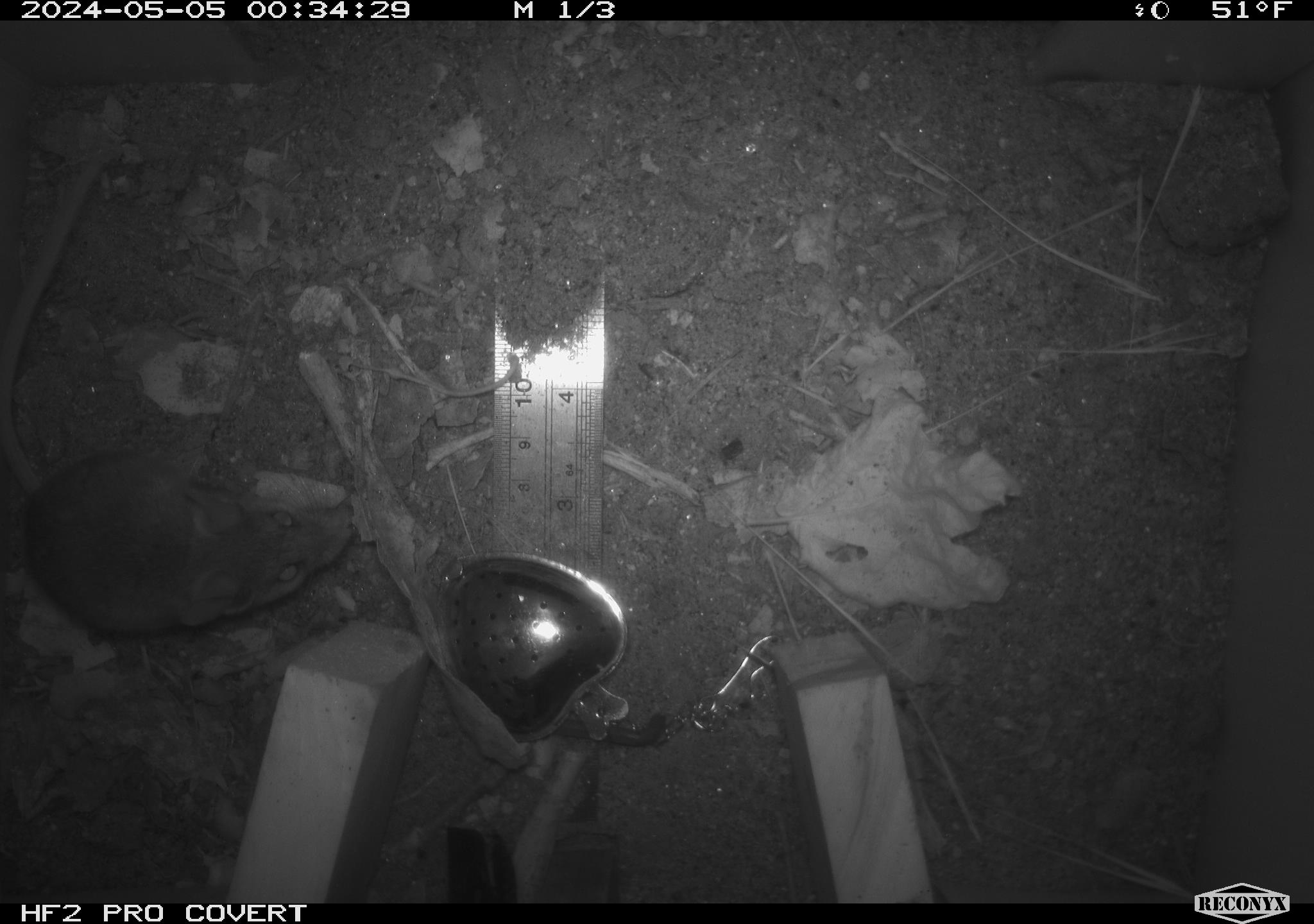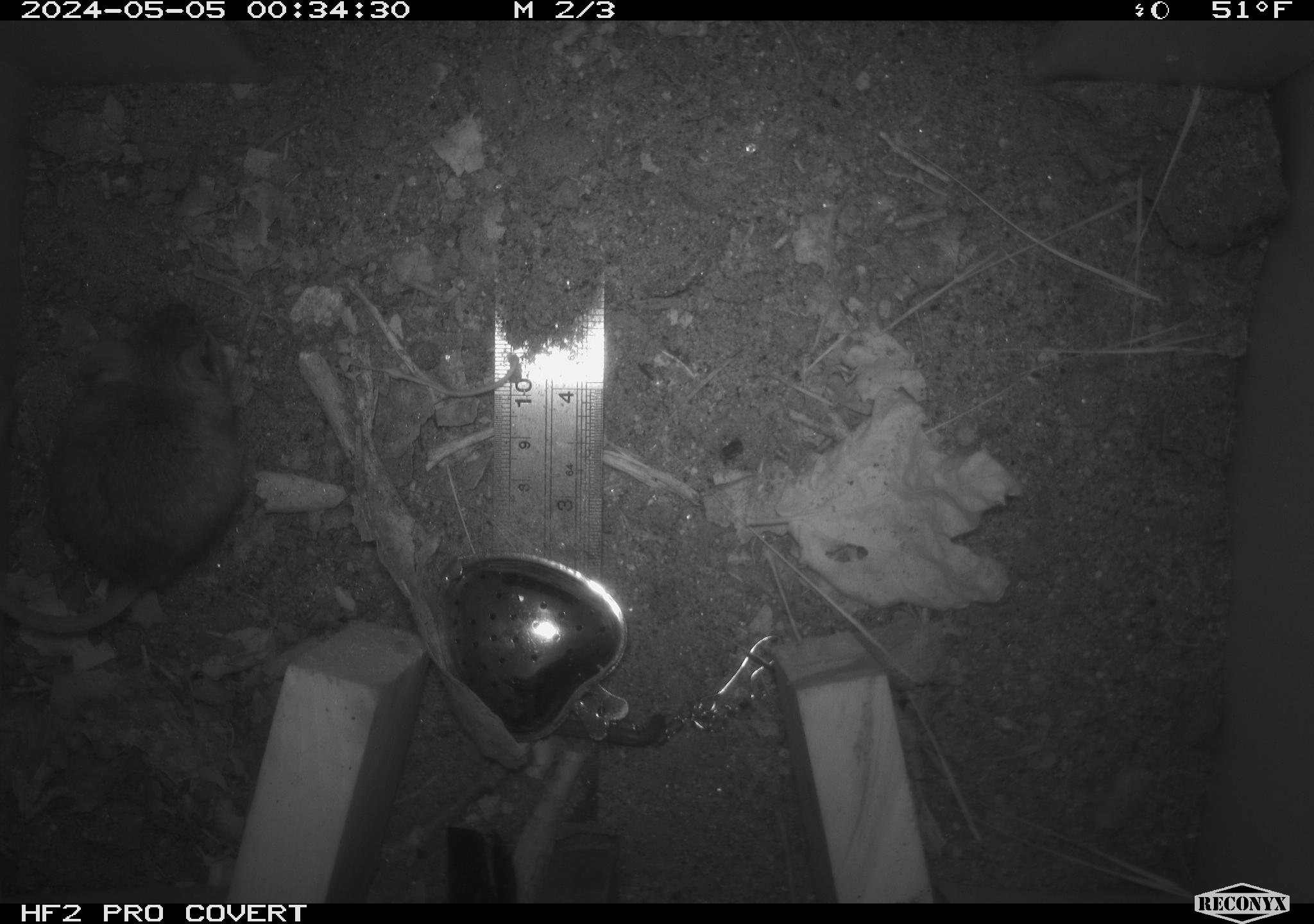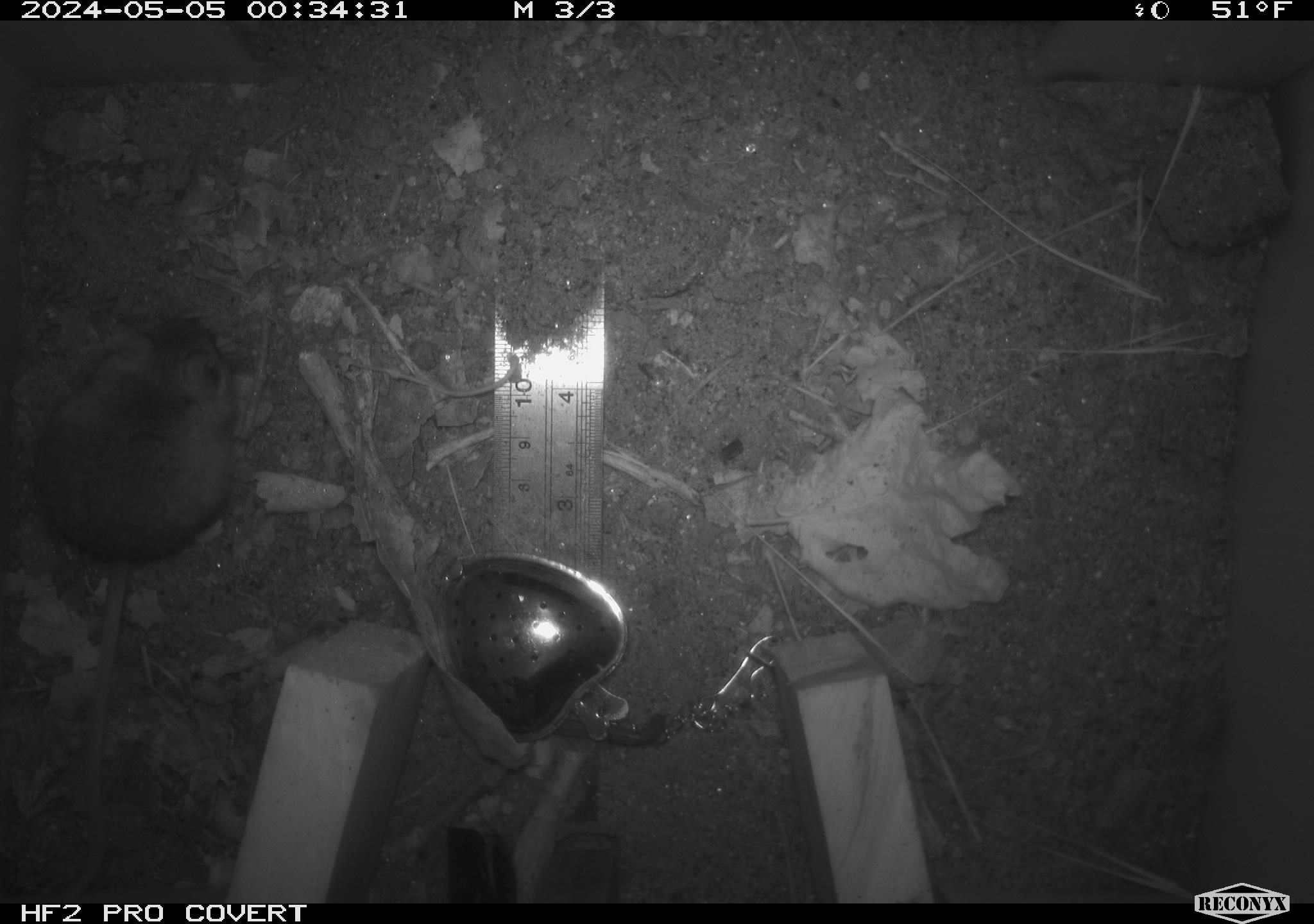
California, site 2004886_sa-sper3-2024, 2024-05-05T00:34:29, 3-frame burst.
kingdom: Animalia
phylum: Chordata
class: Mammalia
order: Rodentia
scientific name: Rodentia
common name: mouse species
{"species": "mouse species (Rodentia)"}